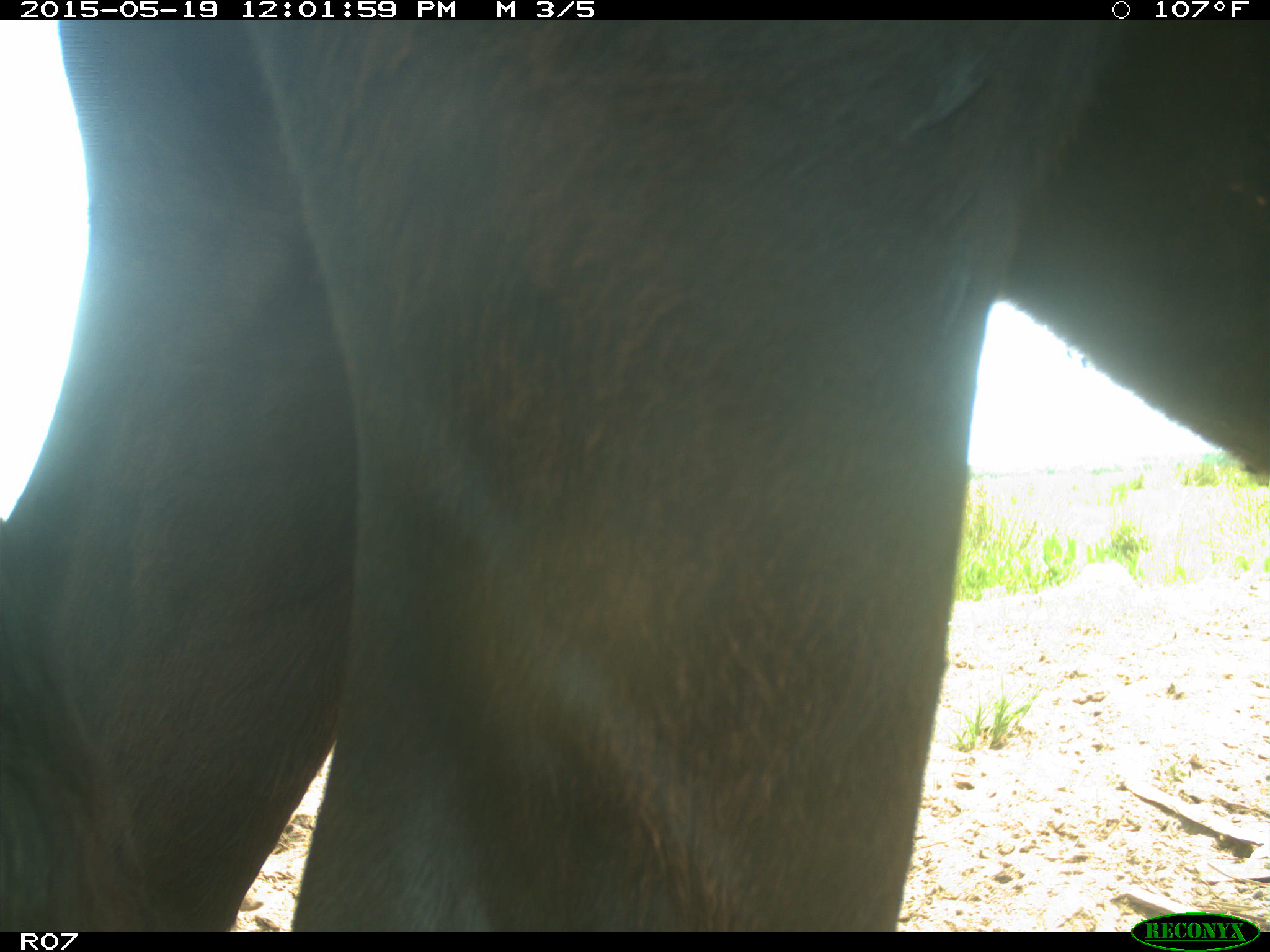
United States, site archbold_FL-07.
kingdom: Animalia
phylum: Chordata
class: Mammalia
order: Artiodactyla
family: Bovidae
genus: Bos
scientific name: Bos taurus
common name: domestic cow